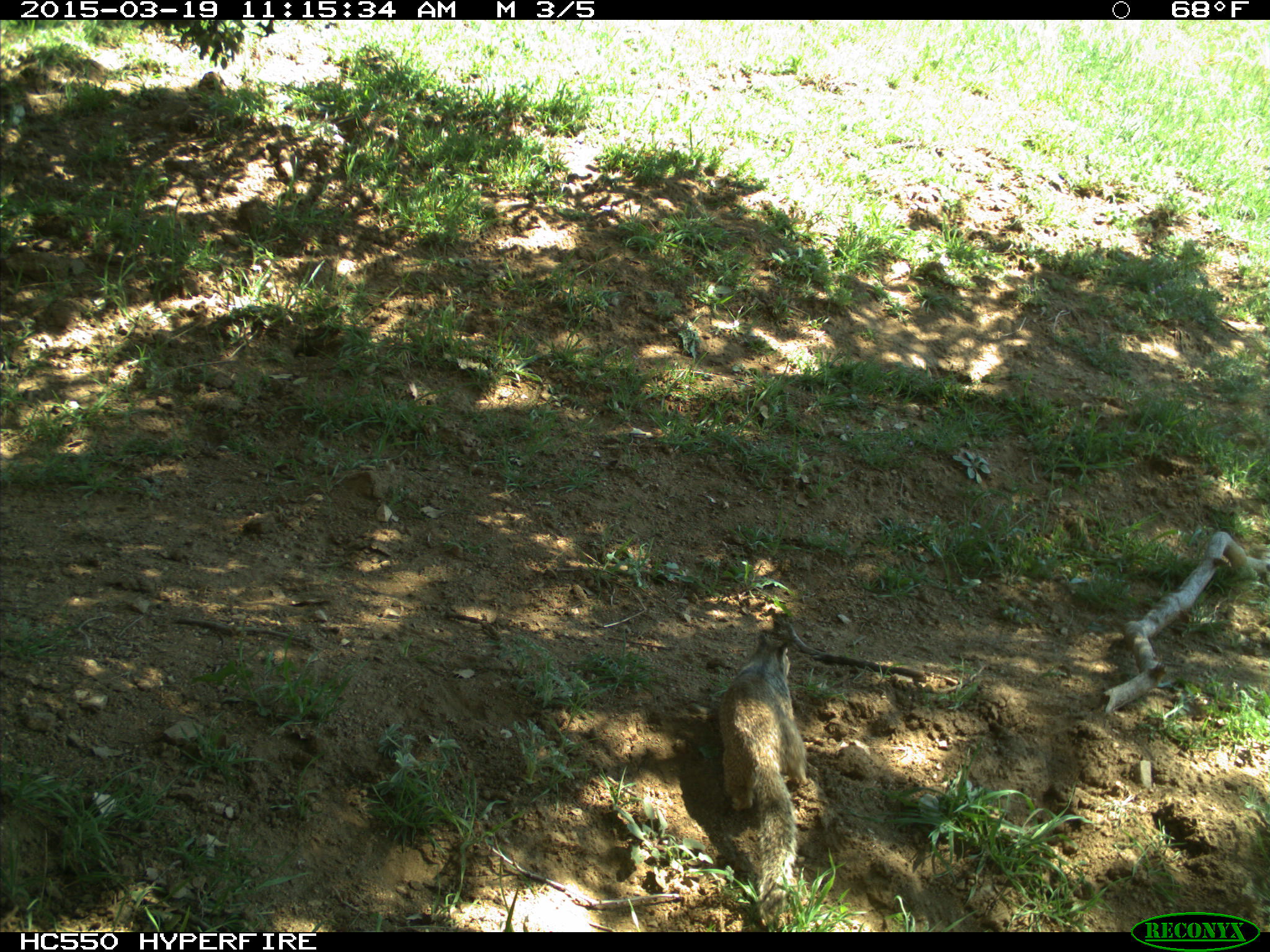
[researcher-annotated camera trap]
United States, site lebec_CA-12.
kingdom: Animalia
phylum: Chordata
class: Mammalia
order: Rodentia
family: Sciuridae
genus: Otospermophilus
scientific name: Otospermophilus beecheyi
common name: california ground squirrel